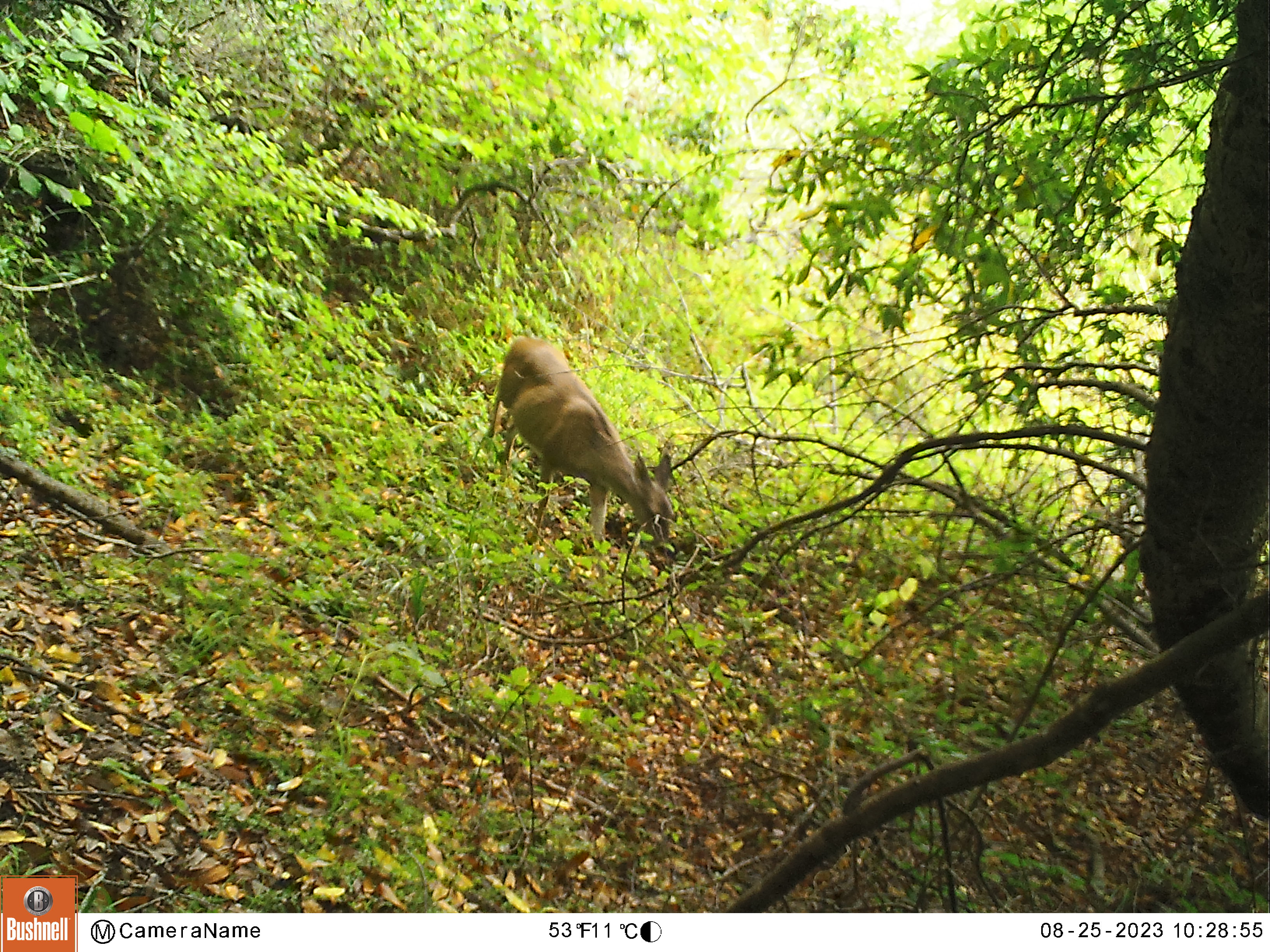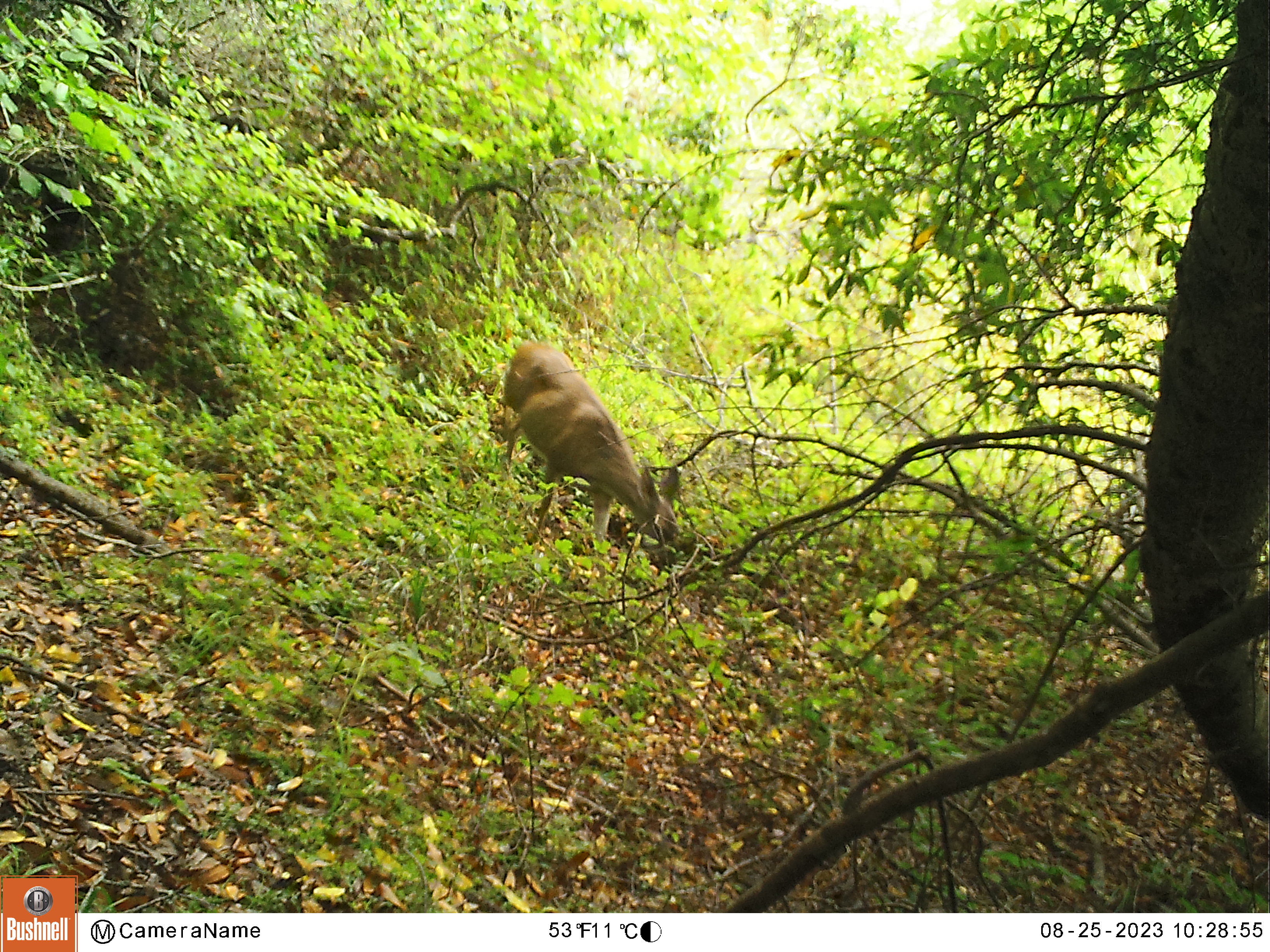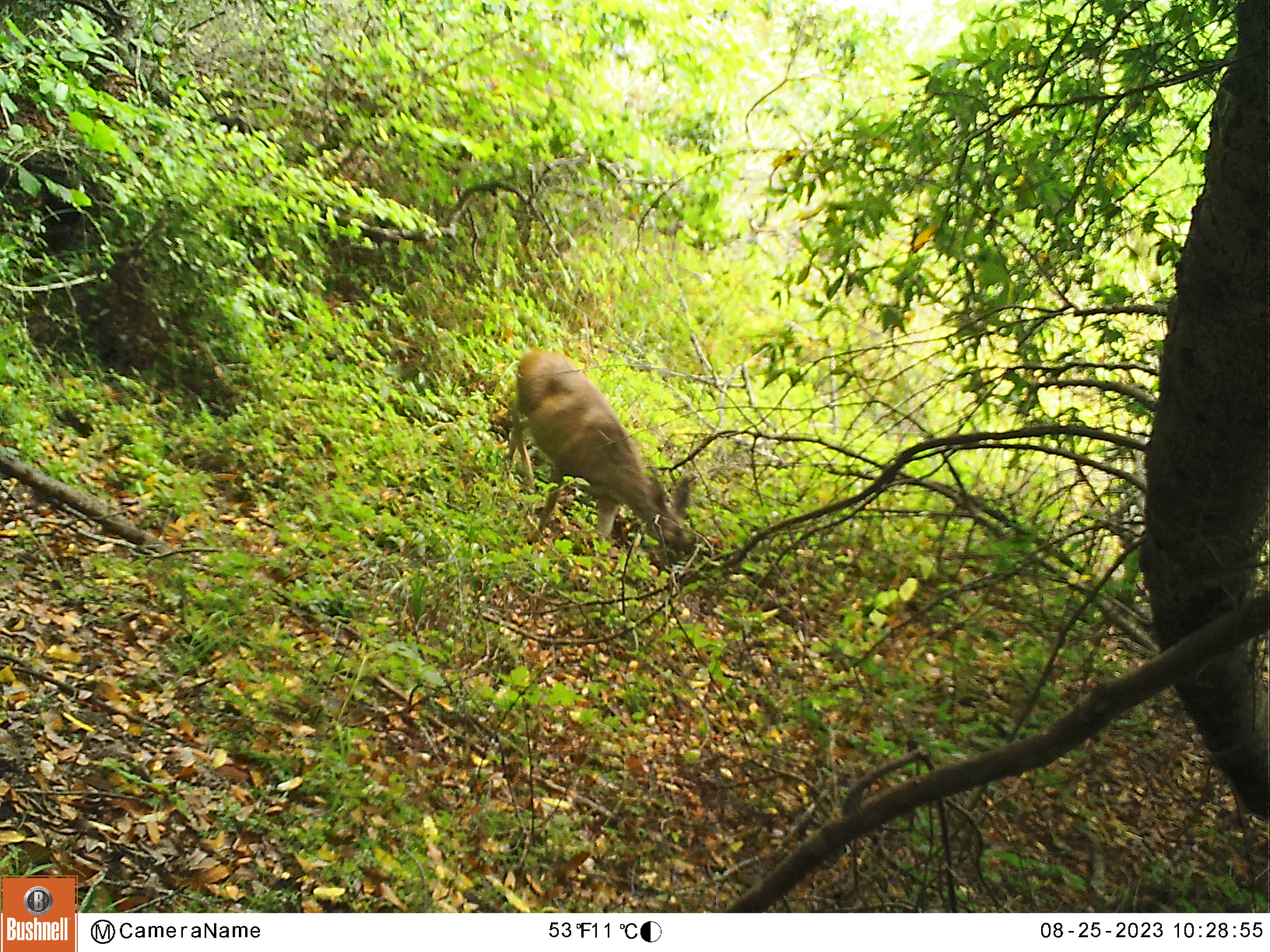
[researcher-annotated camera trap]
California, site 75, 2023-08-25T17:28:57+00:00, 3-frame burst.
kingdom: Animalia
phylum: Chordata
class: Mammalia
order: Artiodactyla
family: Cervidae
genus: Odocoileus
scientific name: Odocoileus hemionus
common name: mule deer